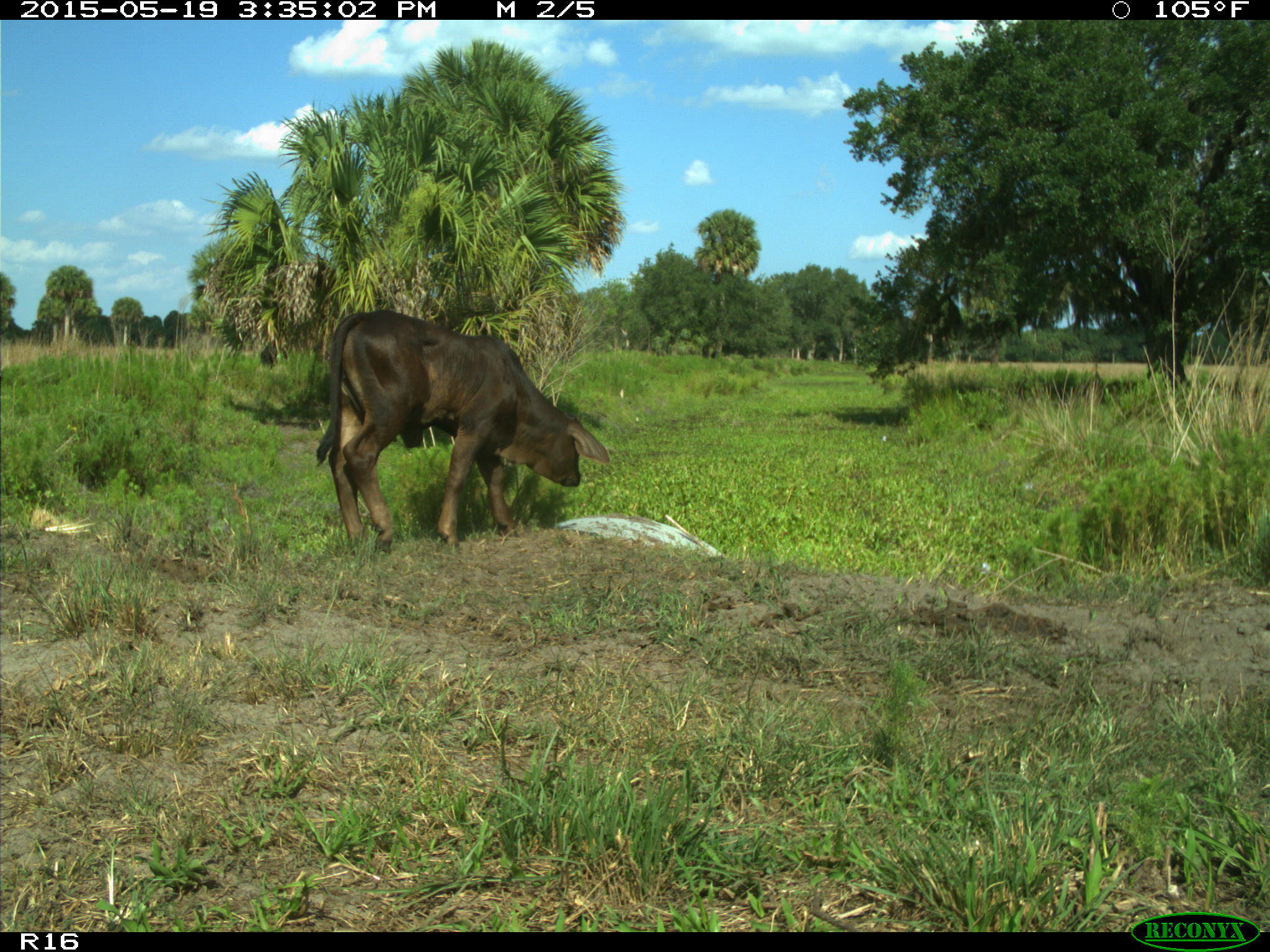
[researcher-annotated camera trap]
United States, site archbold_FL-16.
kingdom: Animalia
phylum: Chordata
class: Mammalia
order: Artiodactyla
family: Bovidae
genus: Bos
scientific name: Bos taurus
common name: domestic cow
Bos taurus (domestic cow).